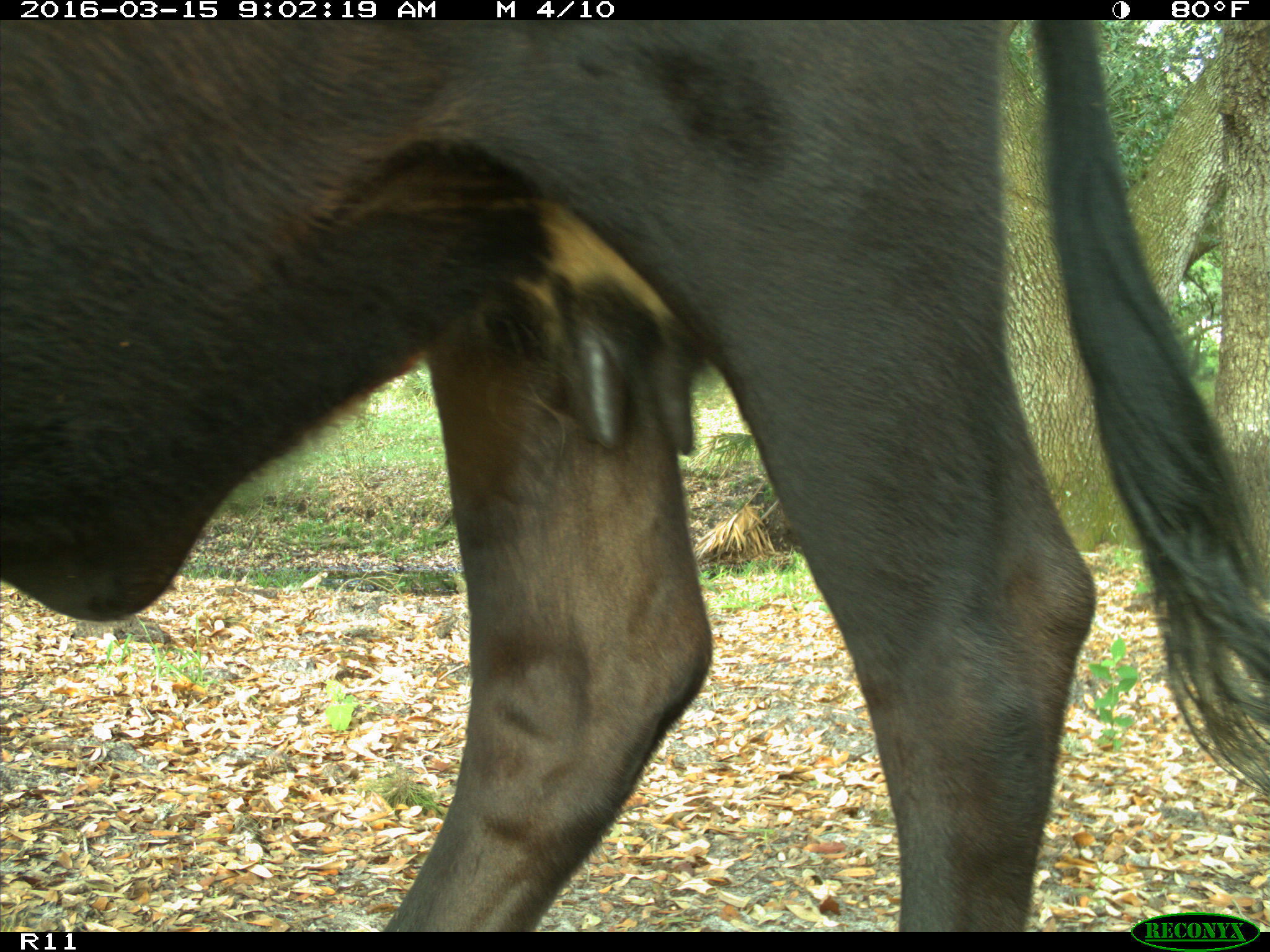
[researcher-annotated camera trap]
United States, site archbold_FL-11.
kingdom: Animalia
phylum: Chordata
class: Mammalia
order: Artiodactyla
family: Bovidae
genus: Bos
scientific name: Bos taurus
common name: domestic cow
Bos taurus (domestic cow).